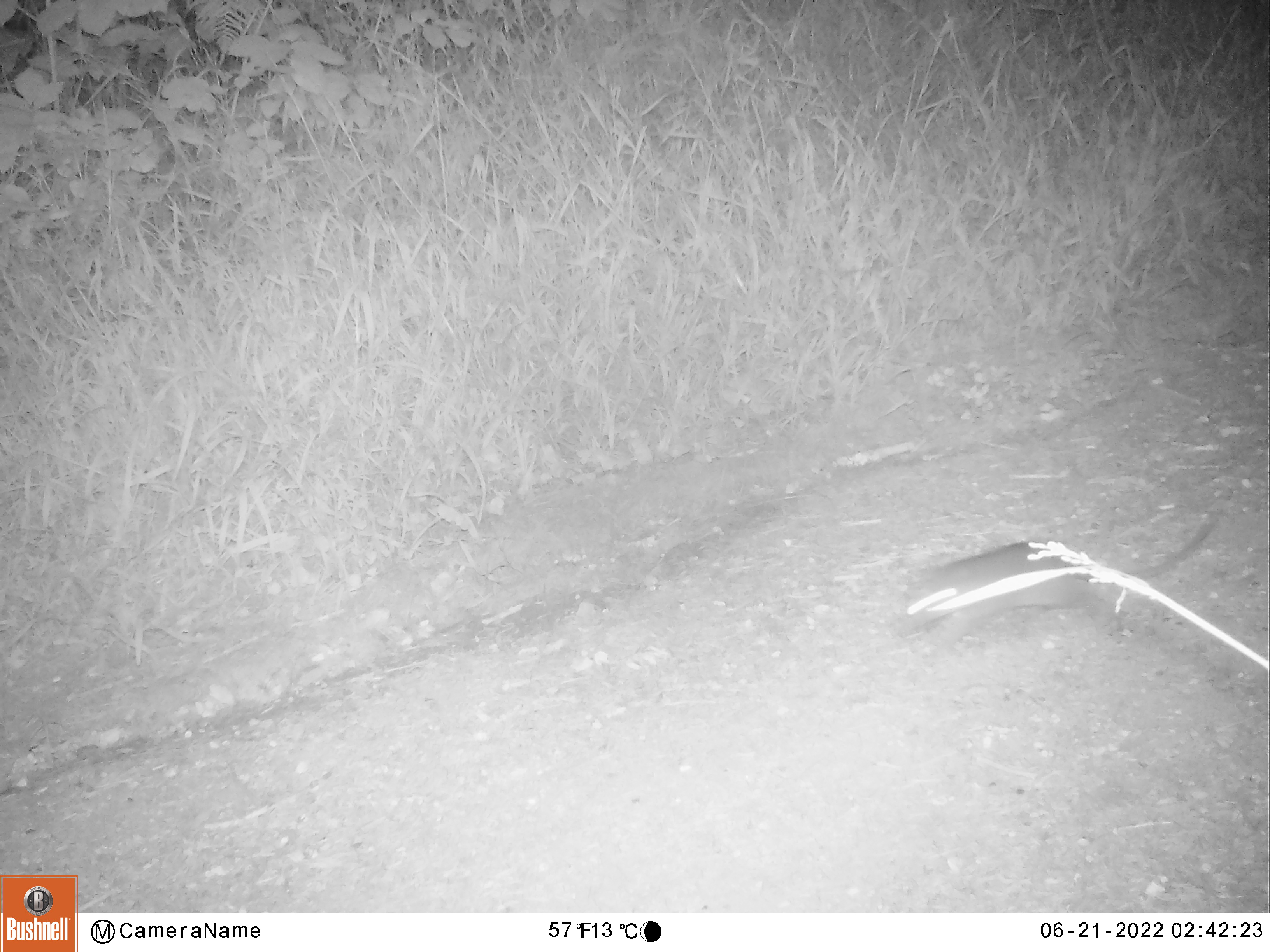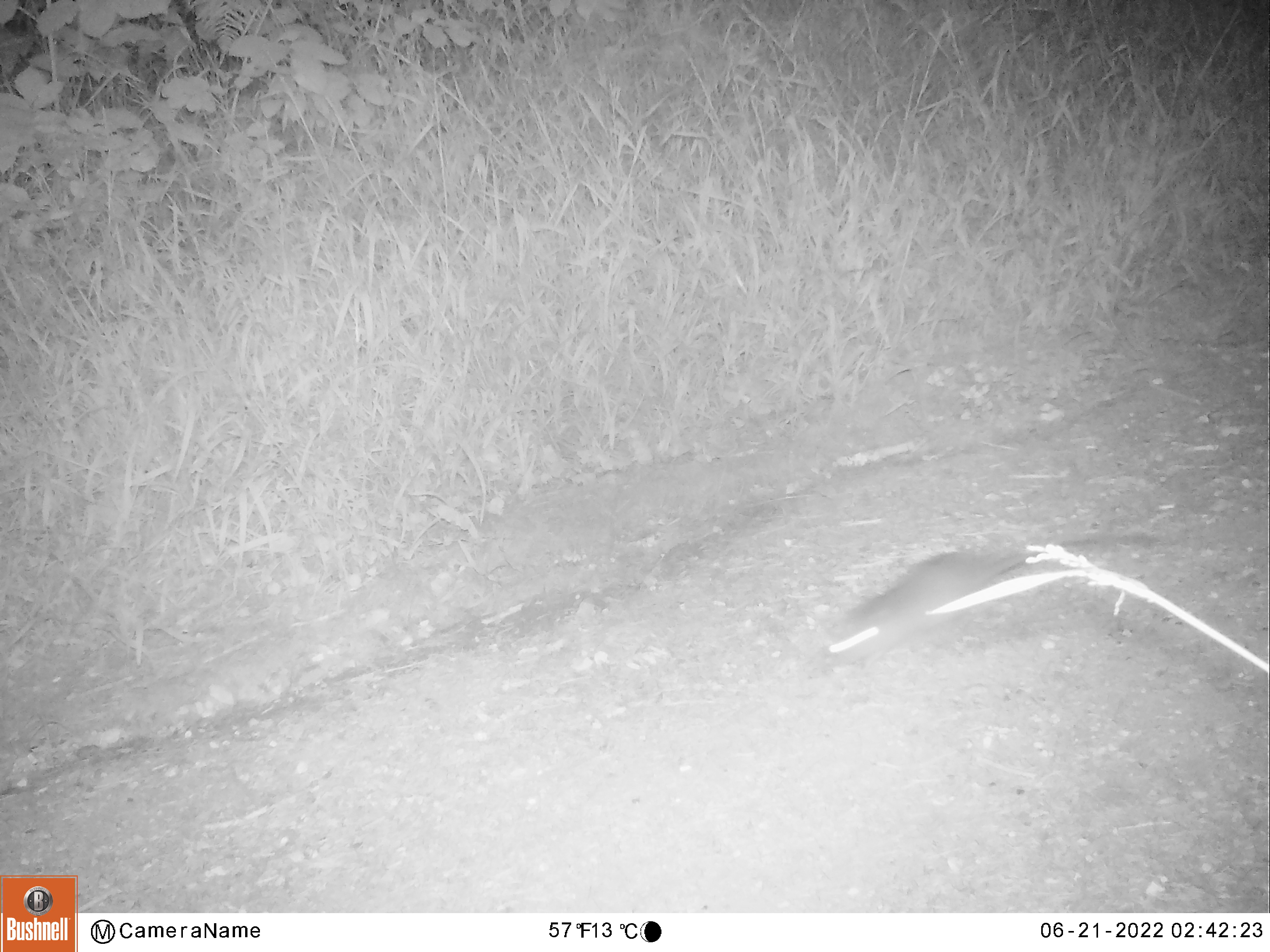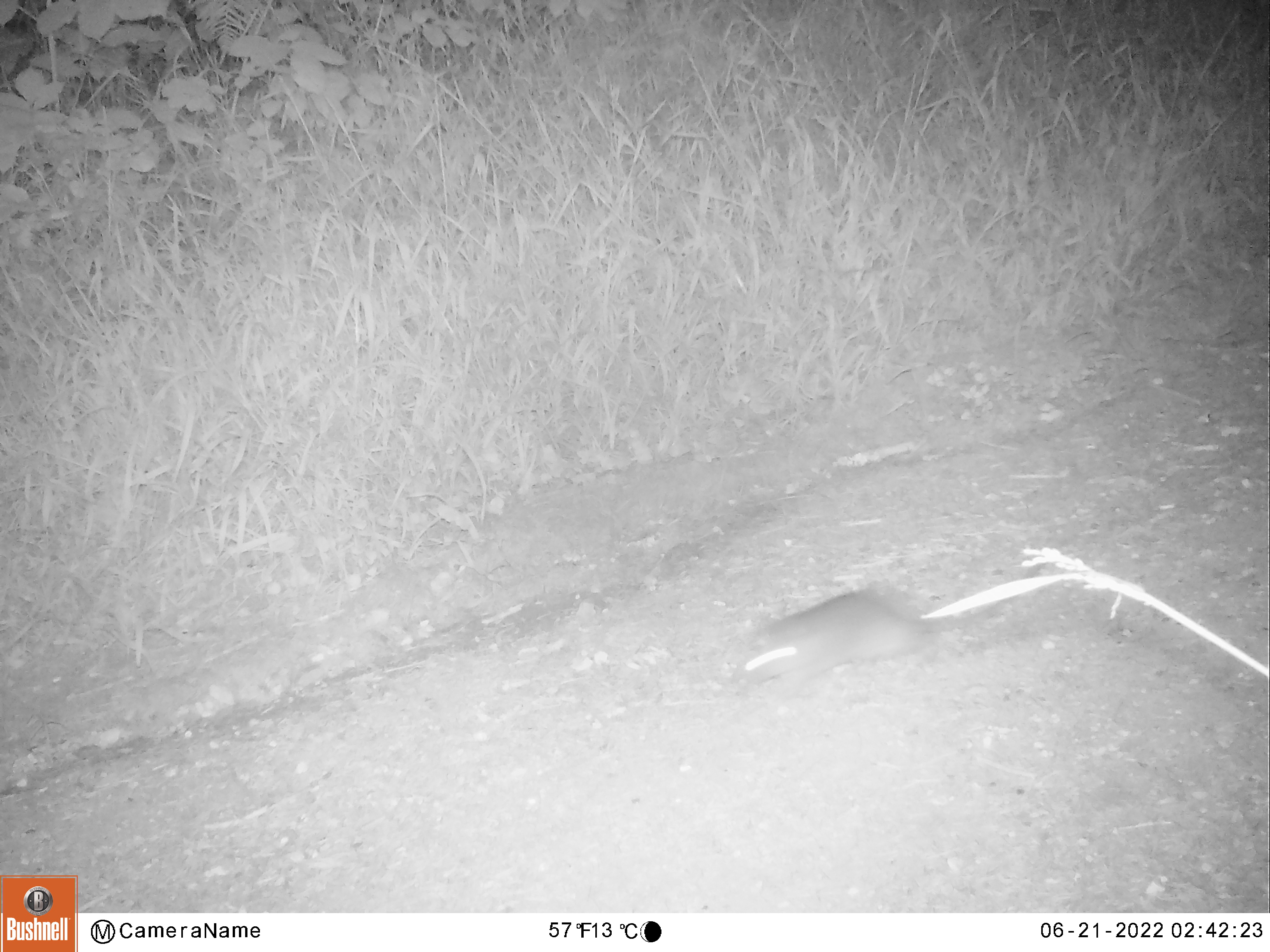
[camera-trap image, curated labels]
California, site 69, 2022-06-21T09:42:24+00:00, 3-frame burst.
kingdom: Animalia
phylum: Chordata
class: Mammalia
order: Rodentia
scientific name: Rodentia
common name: mouse or rat